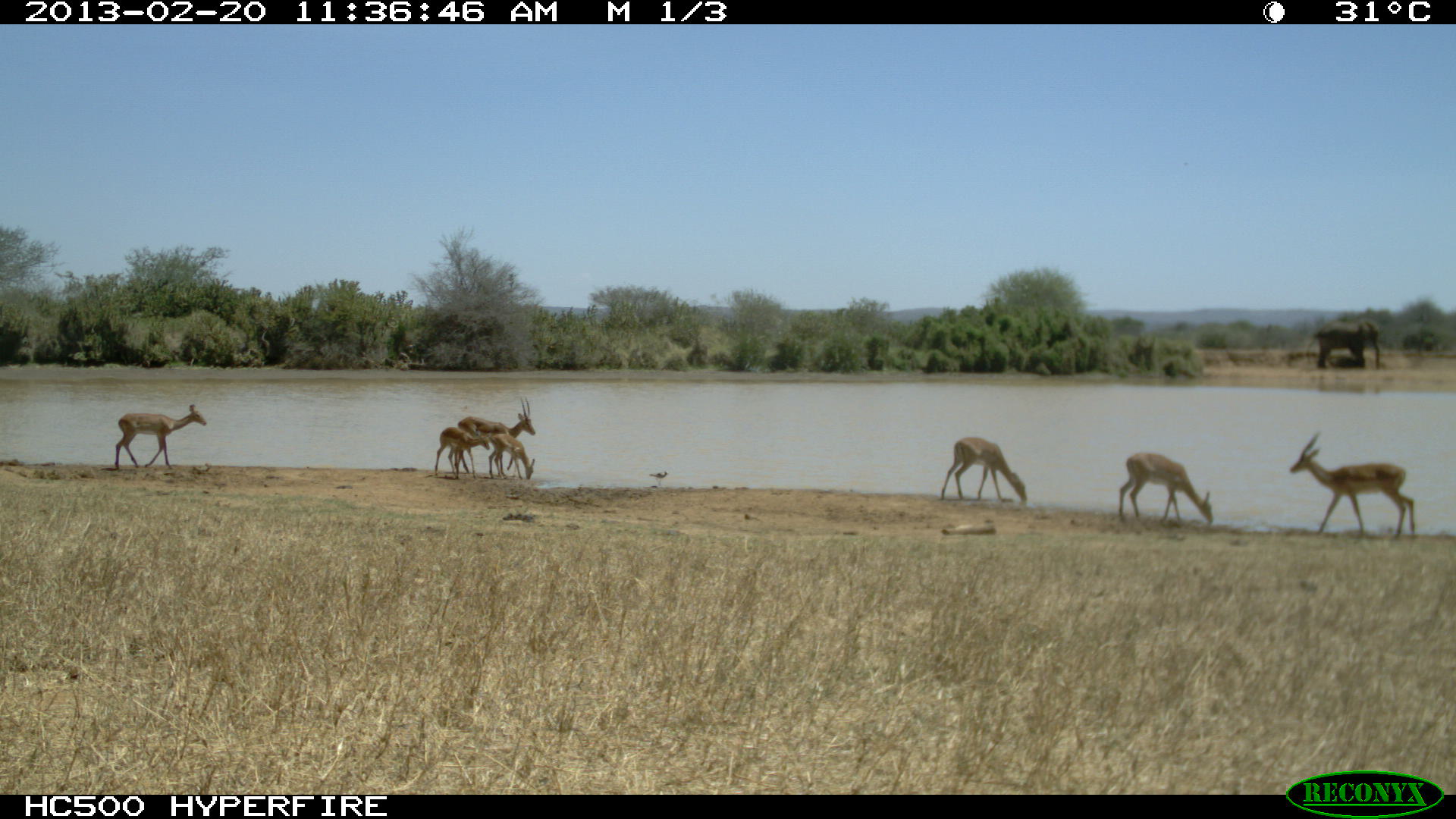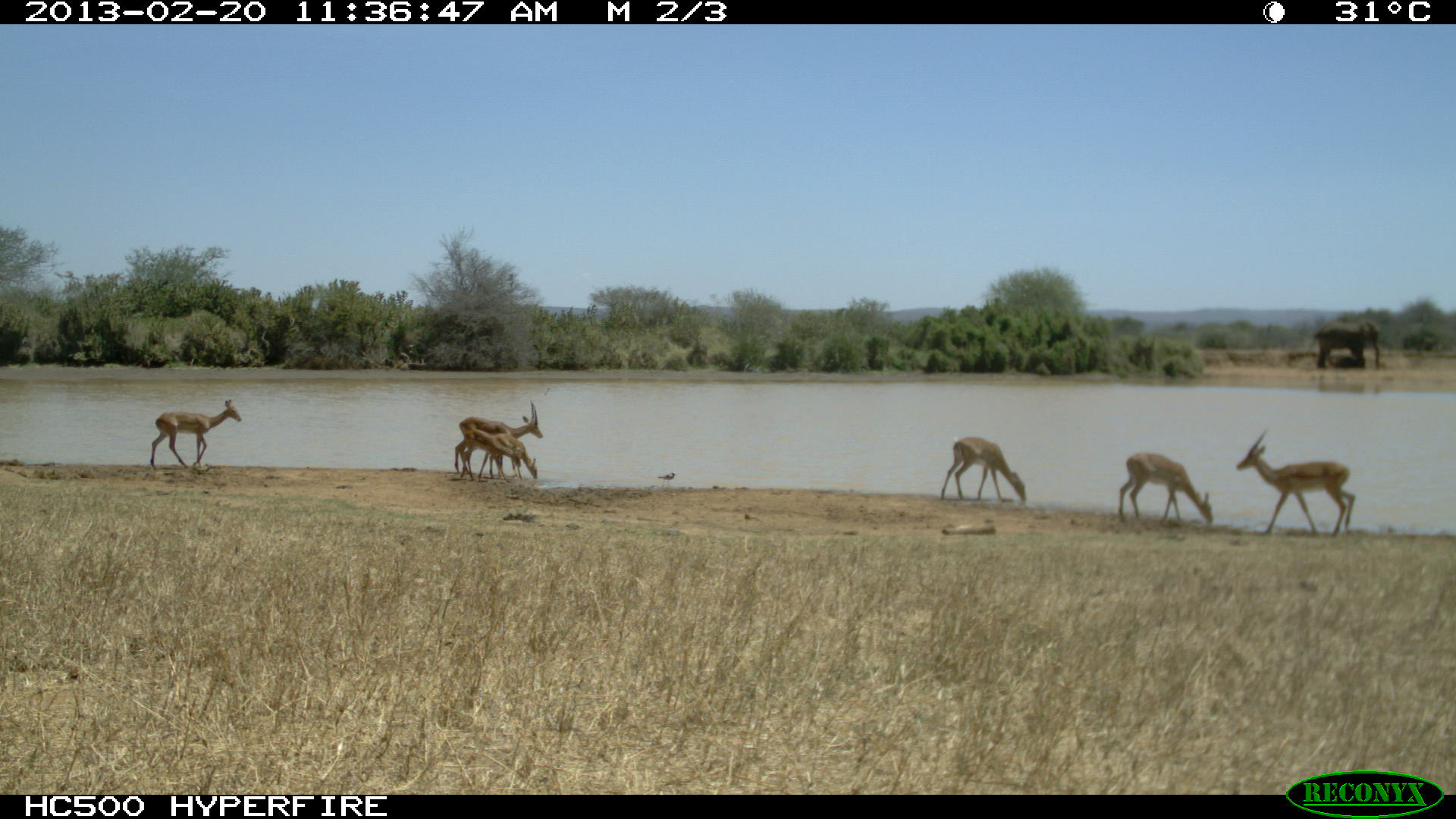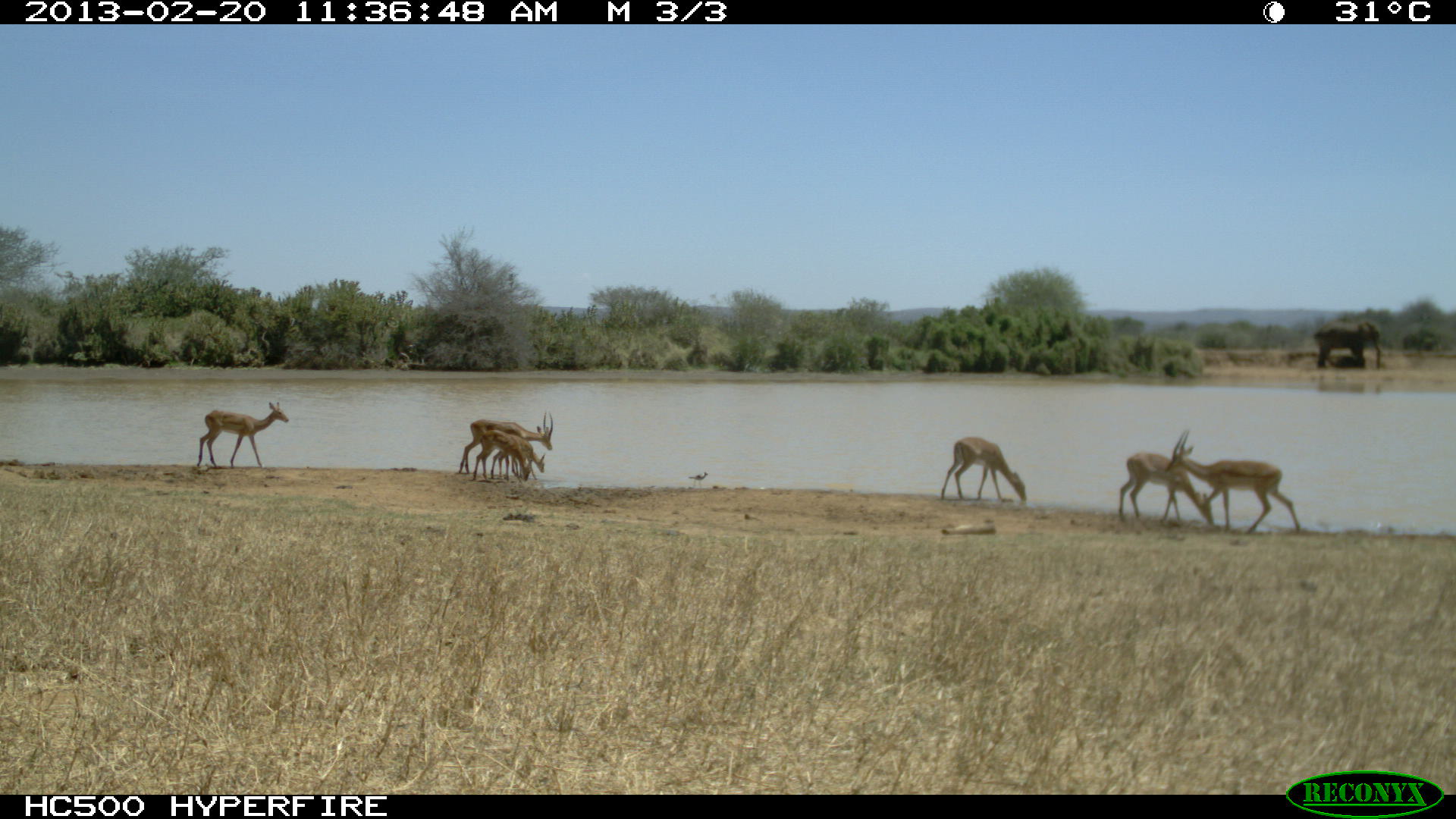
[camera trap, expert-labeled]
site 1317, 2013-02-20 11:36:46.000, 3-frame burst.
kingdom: Animalia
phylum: Chordata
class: Mammalia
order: Artiodactyla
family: Bovidae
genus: Aepyceros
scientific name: Aepyceros melampus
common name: impala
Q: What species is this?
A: Aepyceros melampus (impala).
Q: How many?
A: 7.